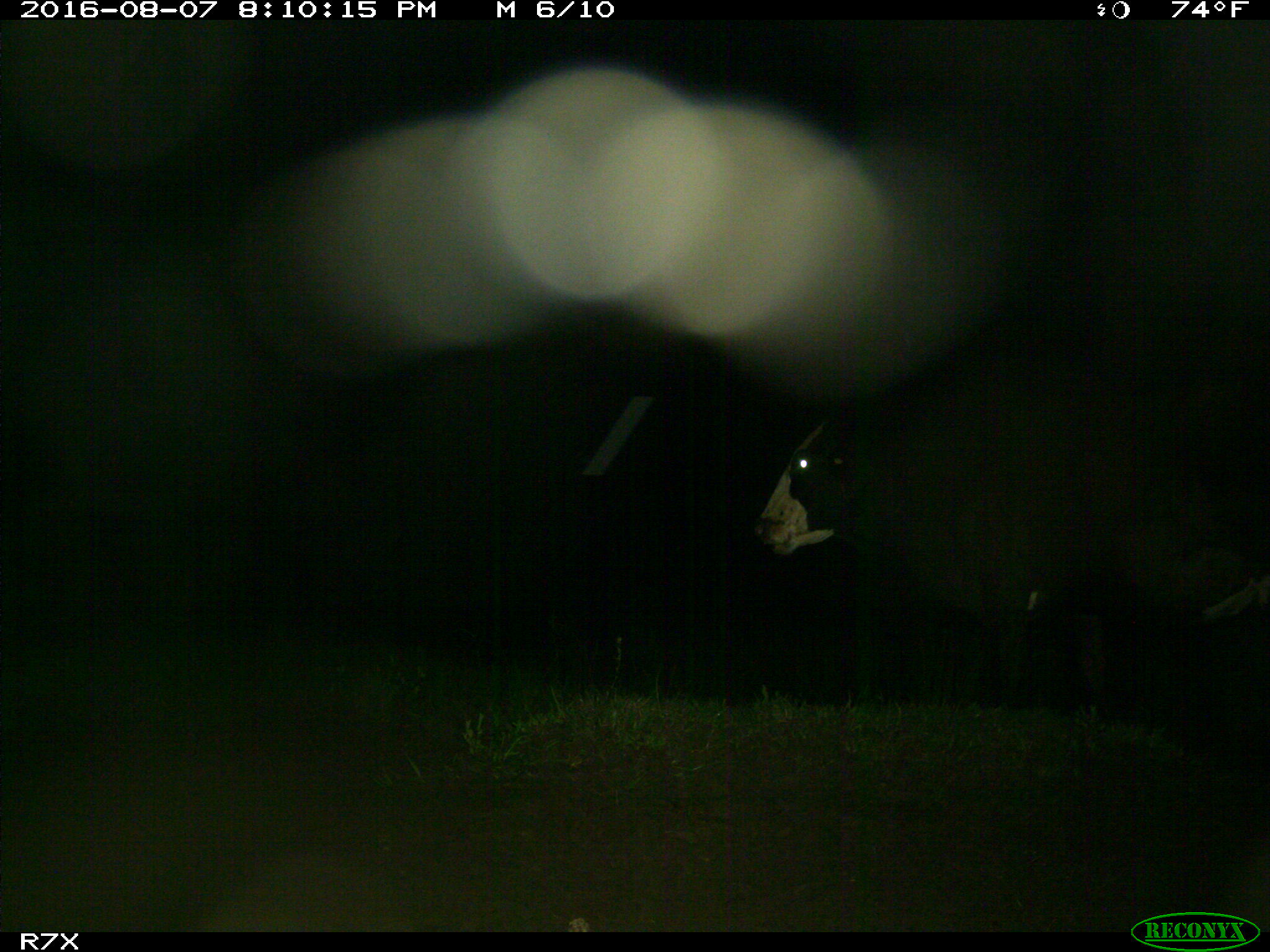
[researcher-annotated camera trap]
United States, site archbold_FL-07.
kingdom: Animalia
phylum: Chordata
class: Mammalia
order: Artiodactyla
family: Bovidae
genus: Bos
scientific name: Bos taurus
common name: domestic cow